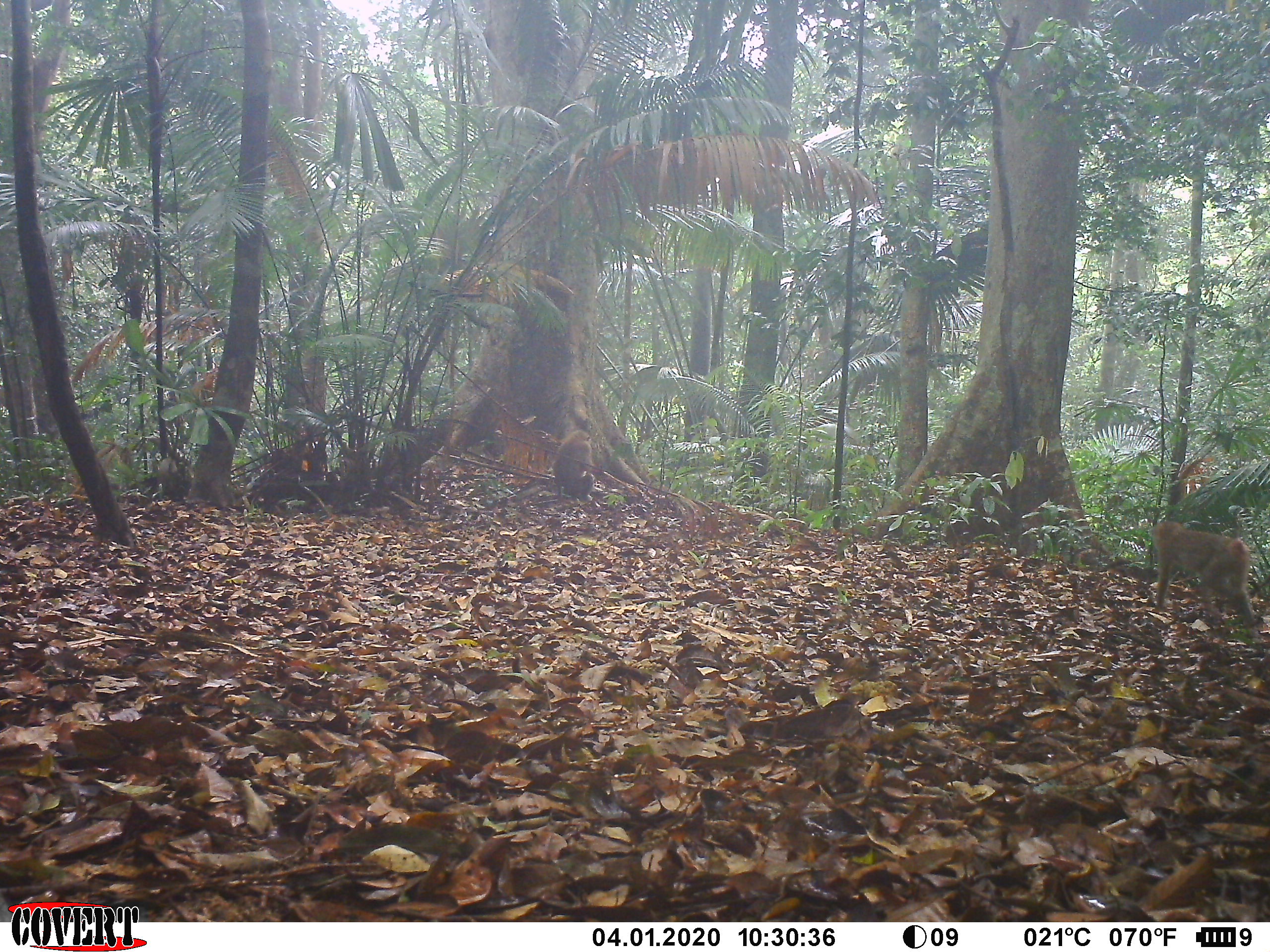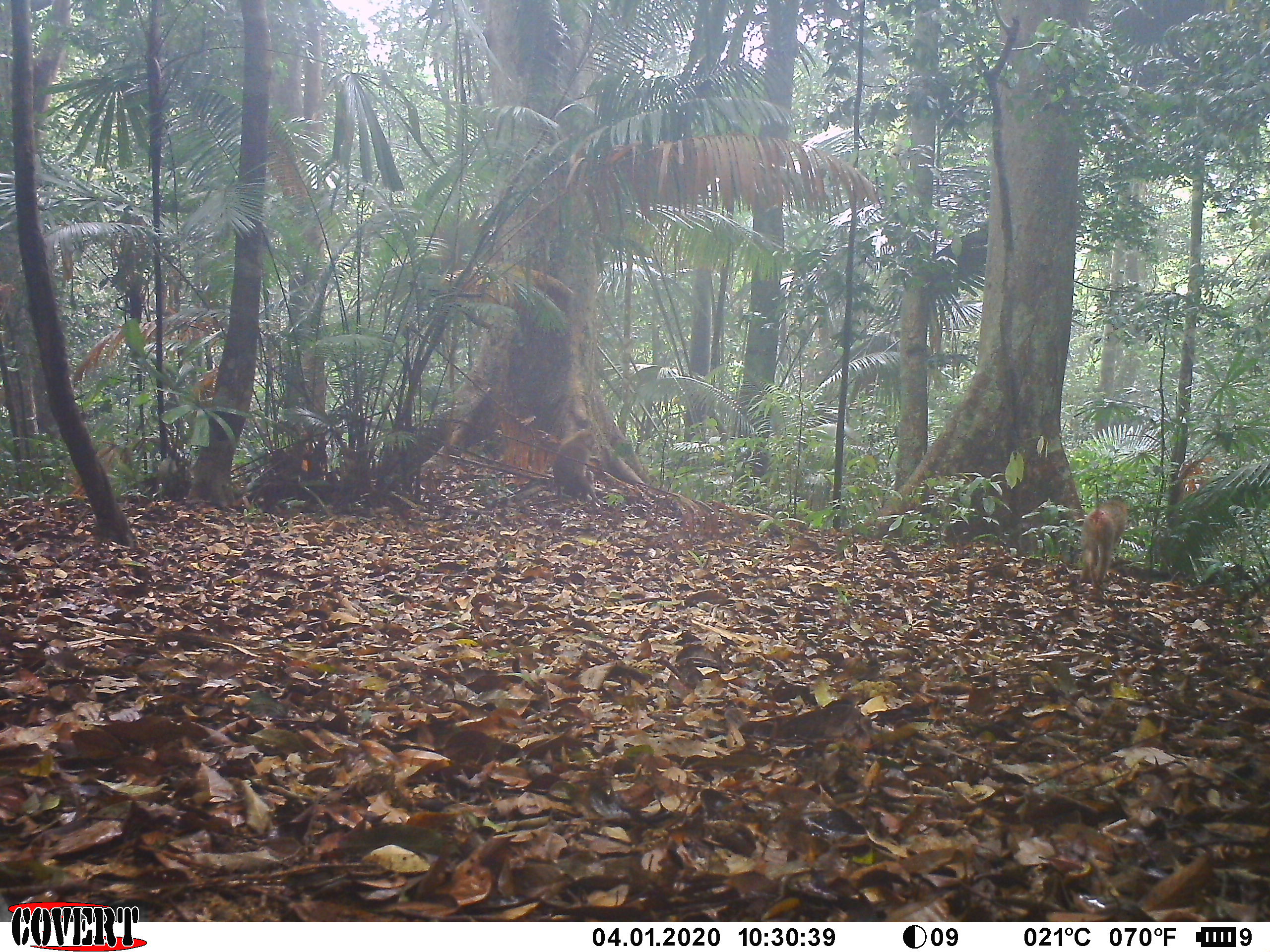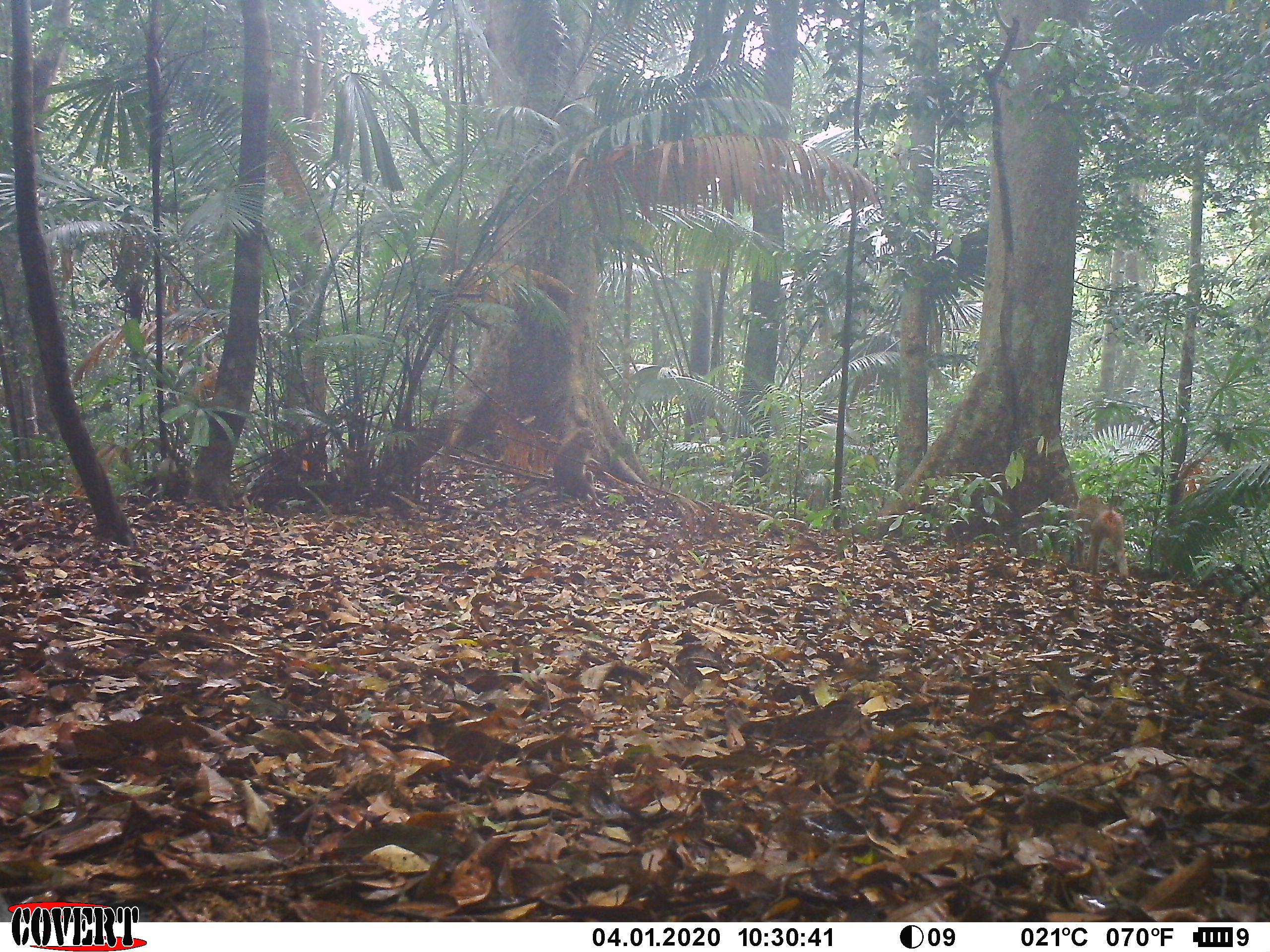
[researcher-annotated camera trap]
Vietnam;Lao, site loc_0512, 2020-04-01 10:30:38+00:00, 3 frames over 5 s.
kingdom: Animalia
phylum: Chordata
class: Mammalia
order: Primates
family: Cercopithecidae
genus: Macaca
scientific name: Macaca nemestrina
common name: pig-tailed macaque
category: pig tailed macaque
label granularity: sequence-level